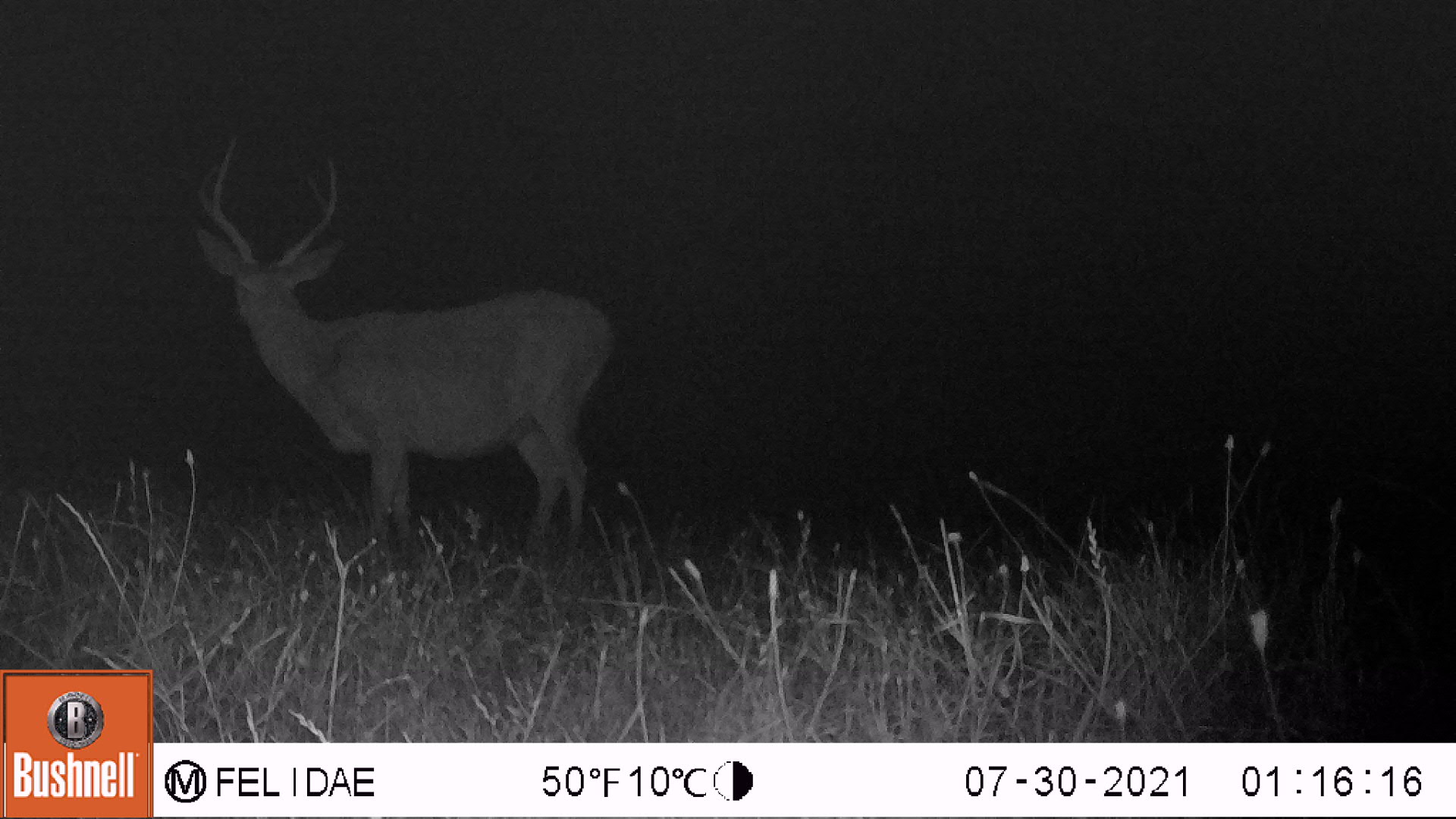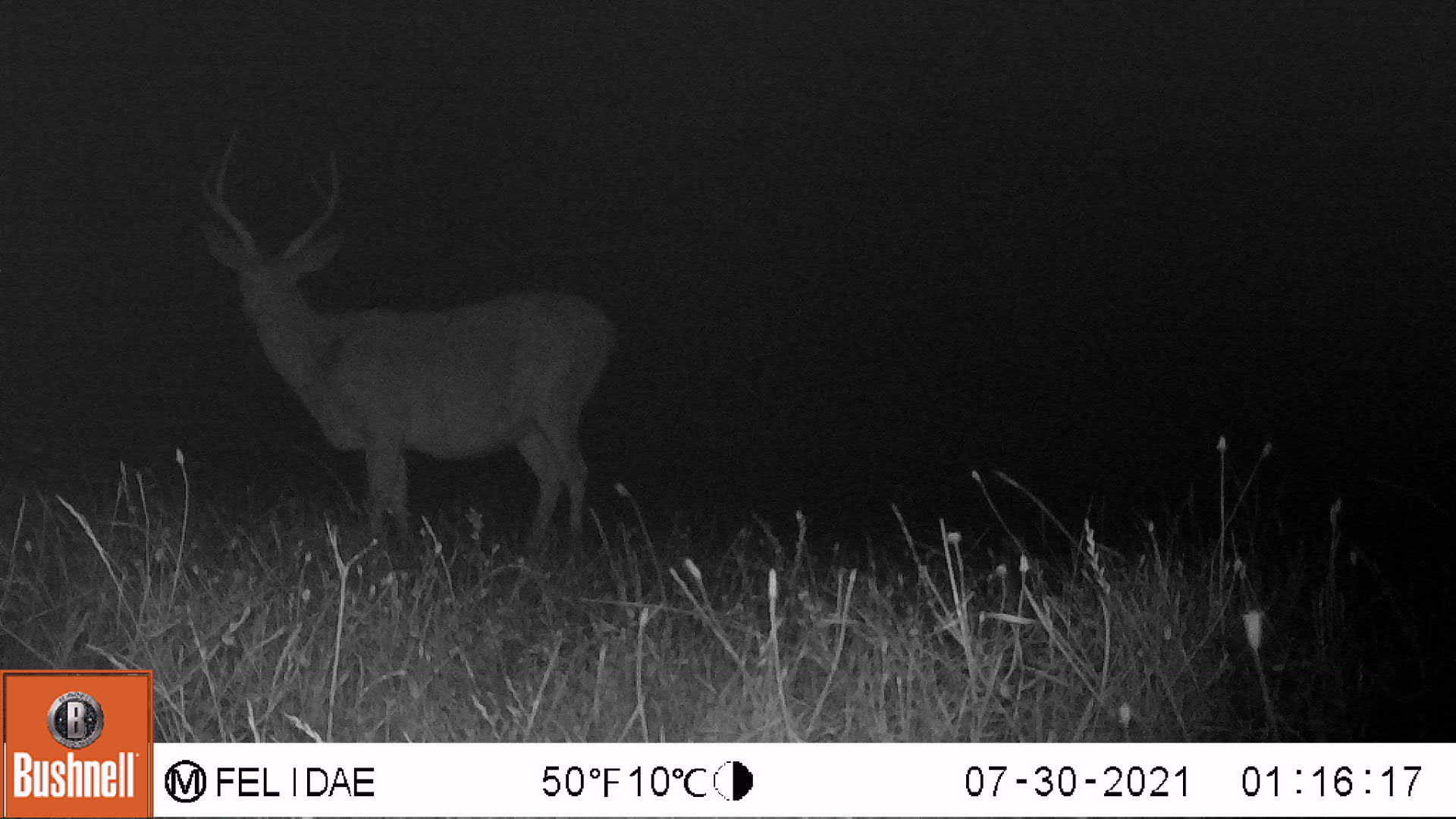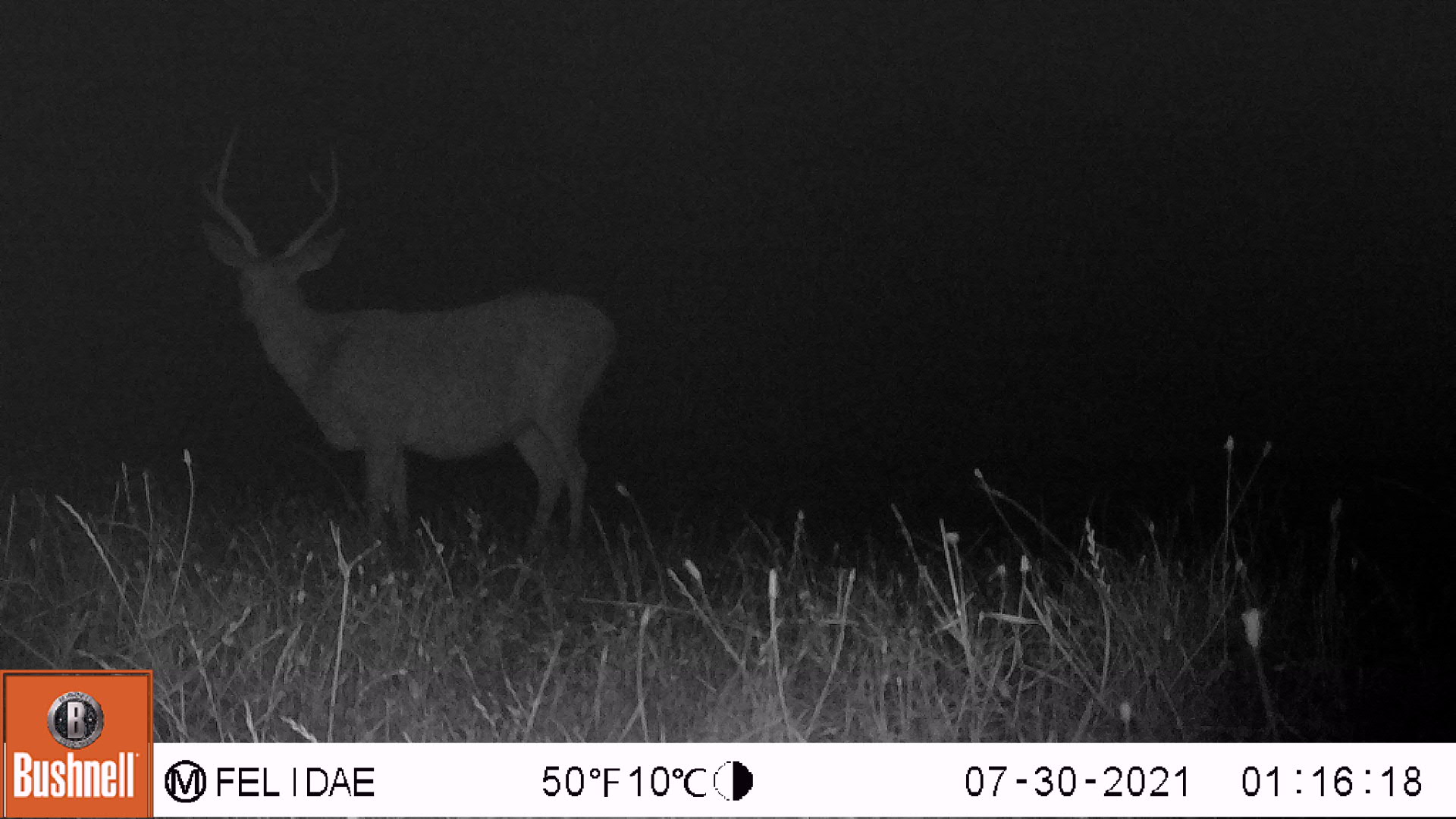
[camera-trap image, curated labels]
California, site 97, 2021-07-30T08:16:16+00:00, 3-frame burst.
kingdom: Animalia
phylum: Chordata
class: Mammalia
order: Artiodactyla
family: Cervidae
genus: Odocoileus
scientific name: Odocoileus hemionus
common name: mule deer